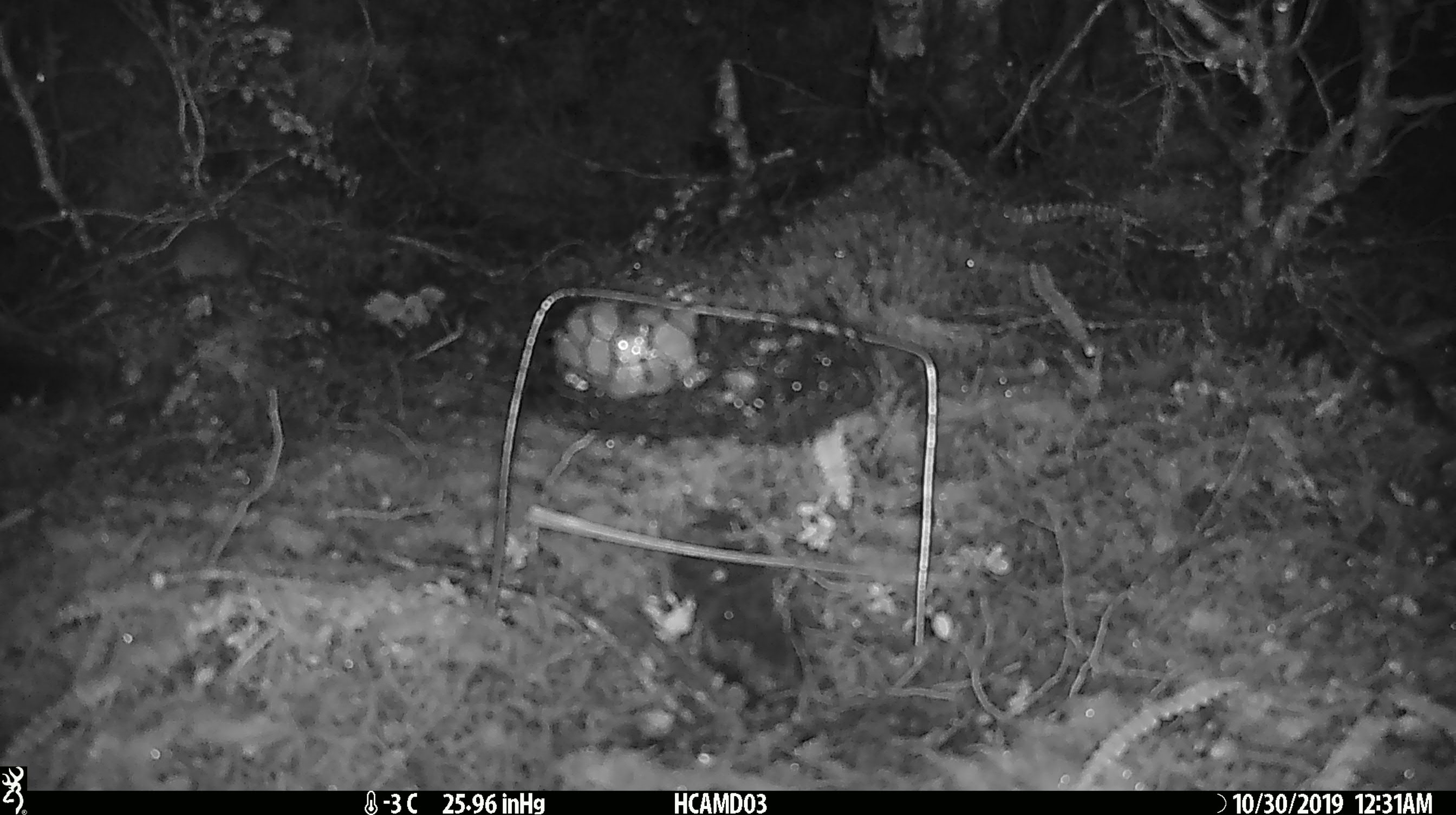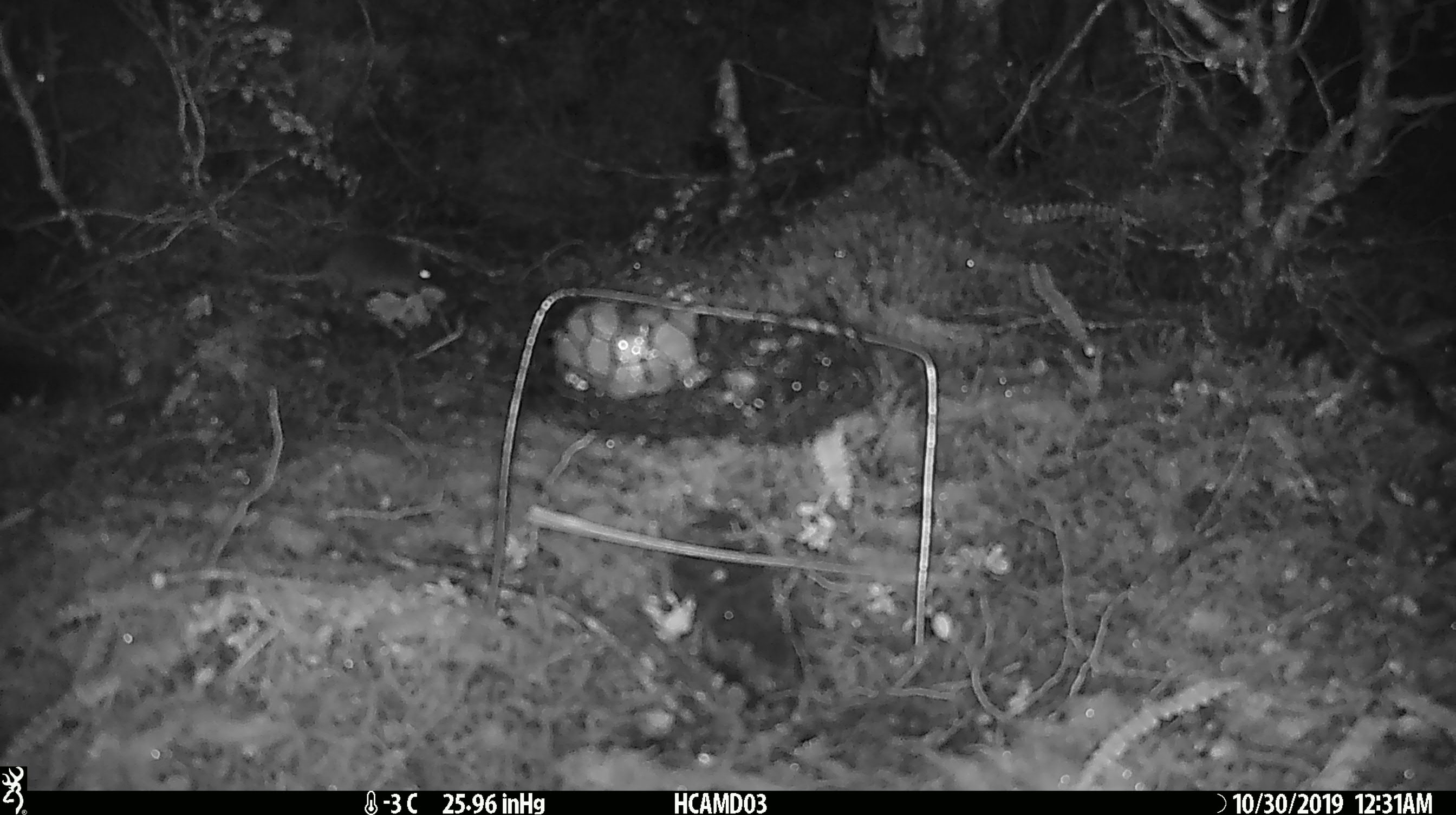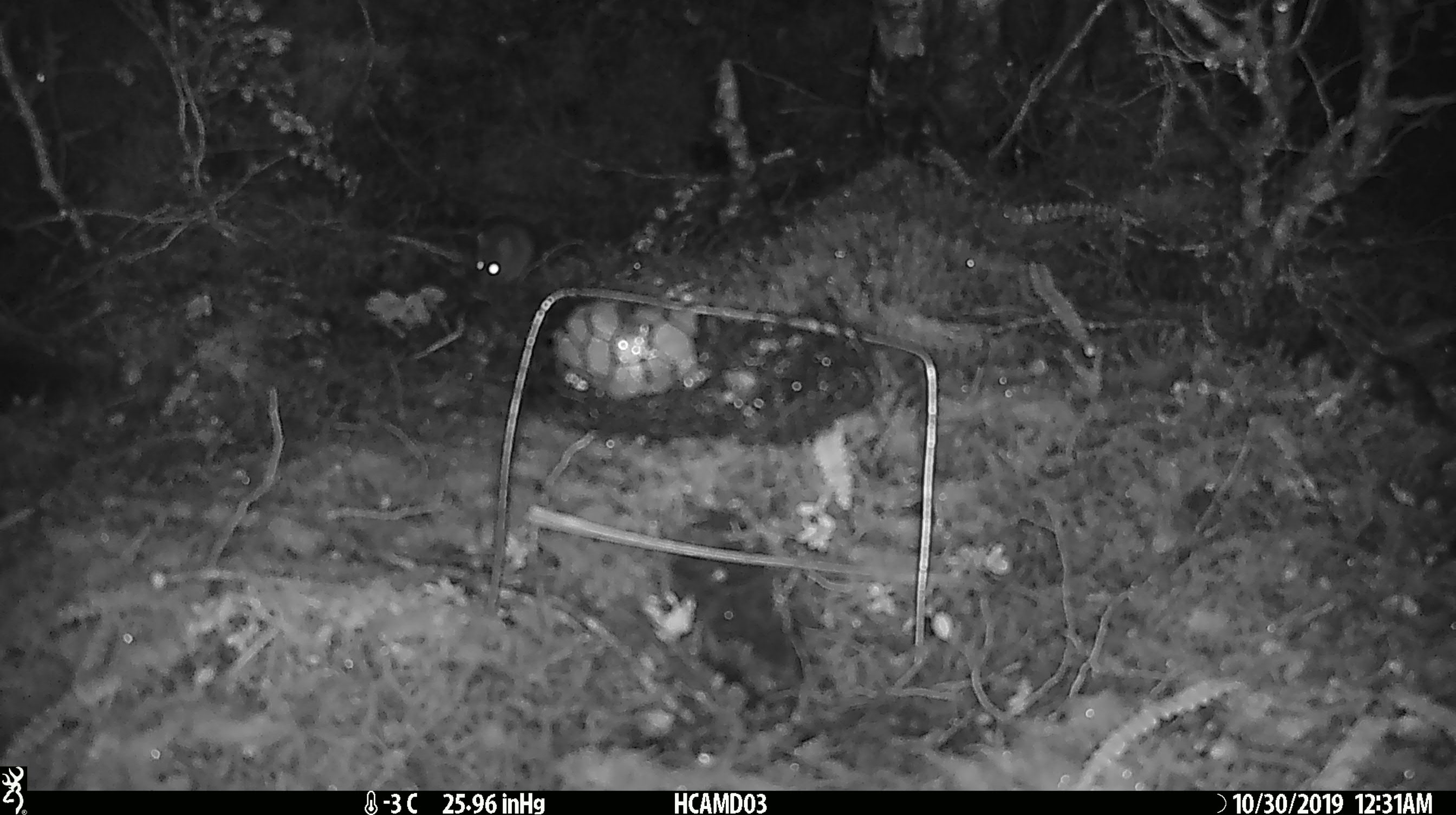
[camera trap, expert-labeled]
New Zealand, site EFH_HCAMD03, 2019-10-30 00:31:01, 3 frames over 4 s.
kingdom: Animalia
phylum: Chordata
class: Mammalia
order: Rodentia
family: Muridae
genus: Mus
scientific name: Mus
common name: mouse